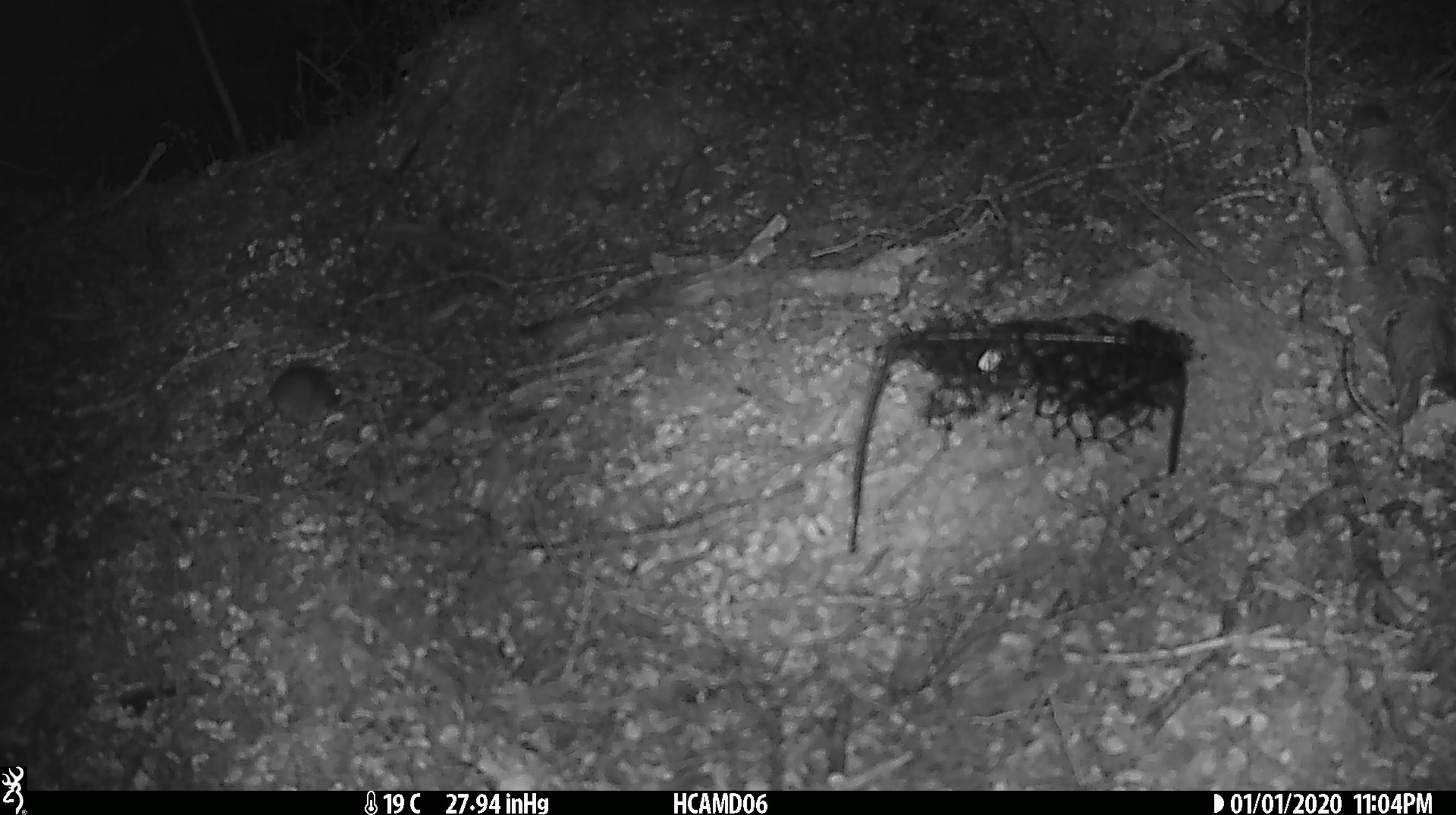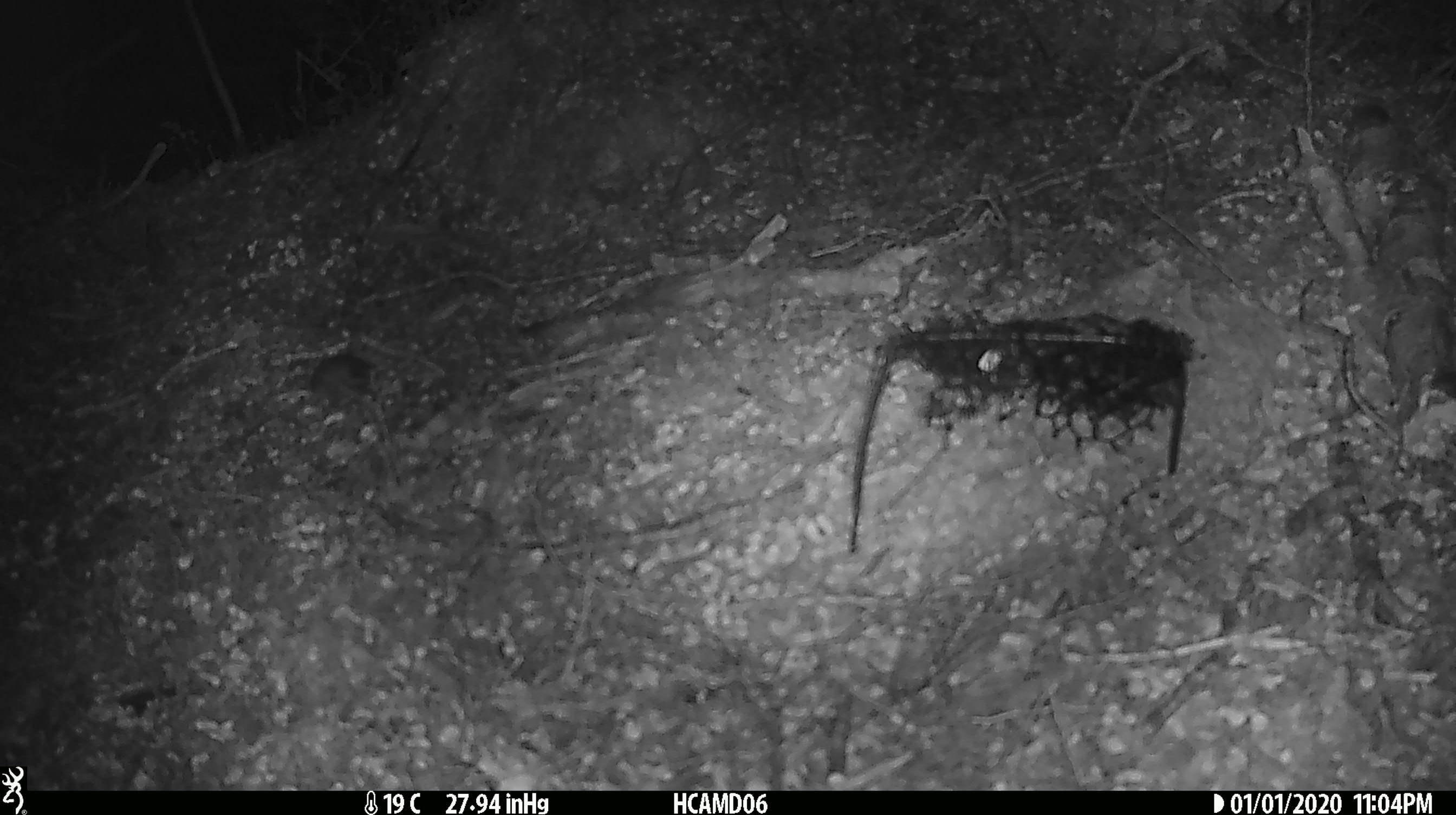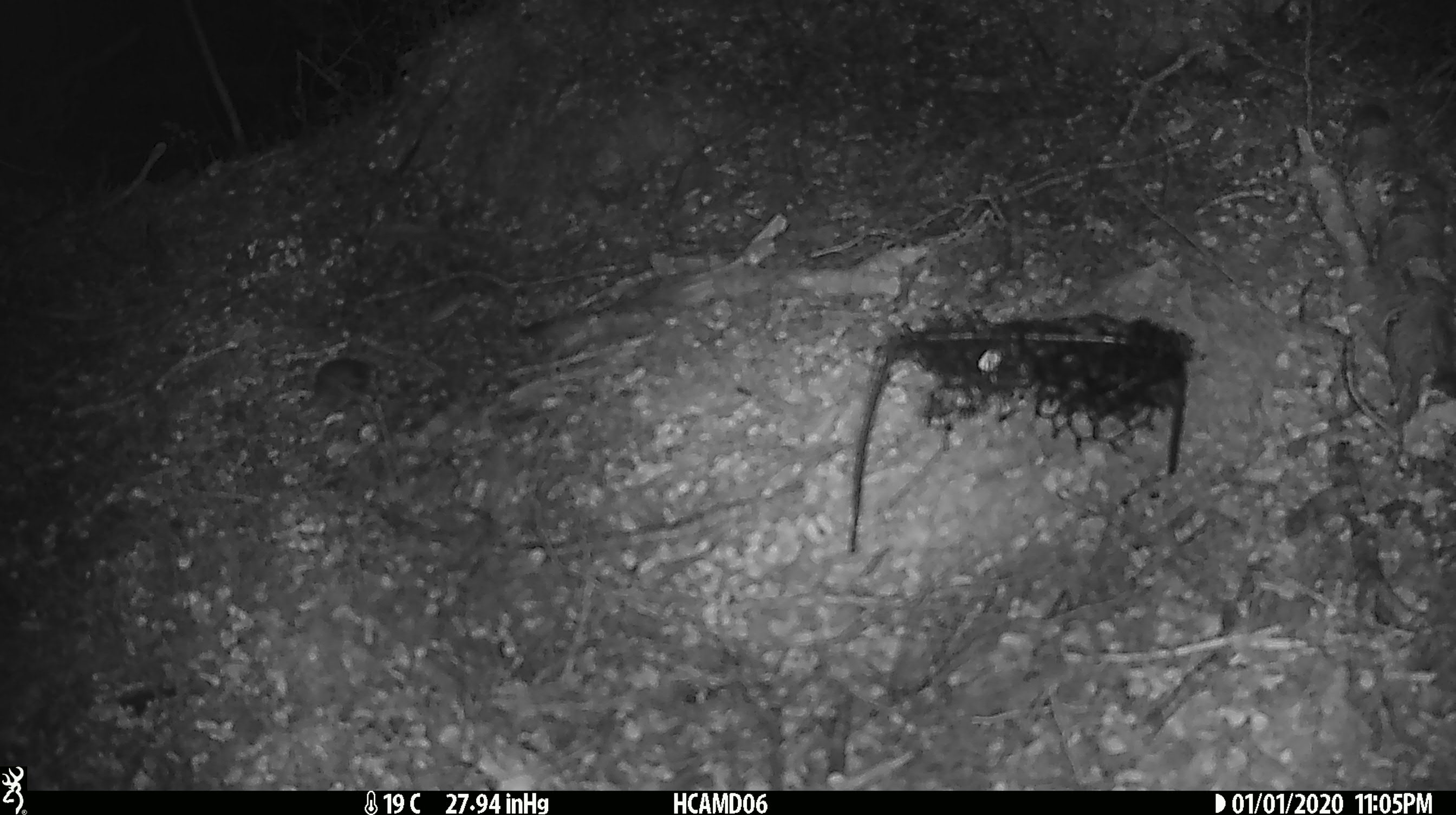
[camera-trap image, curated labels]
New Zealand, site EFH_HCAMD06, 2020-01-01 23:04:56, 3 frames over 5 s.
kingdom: Animalia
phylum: Chordata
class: Mammalia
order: Rodentia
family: Muridae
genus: Mus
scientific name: Mus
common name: mouse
Mouse (Mus).